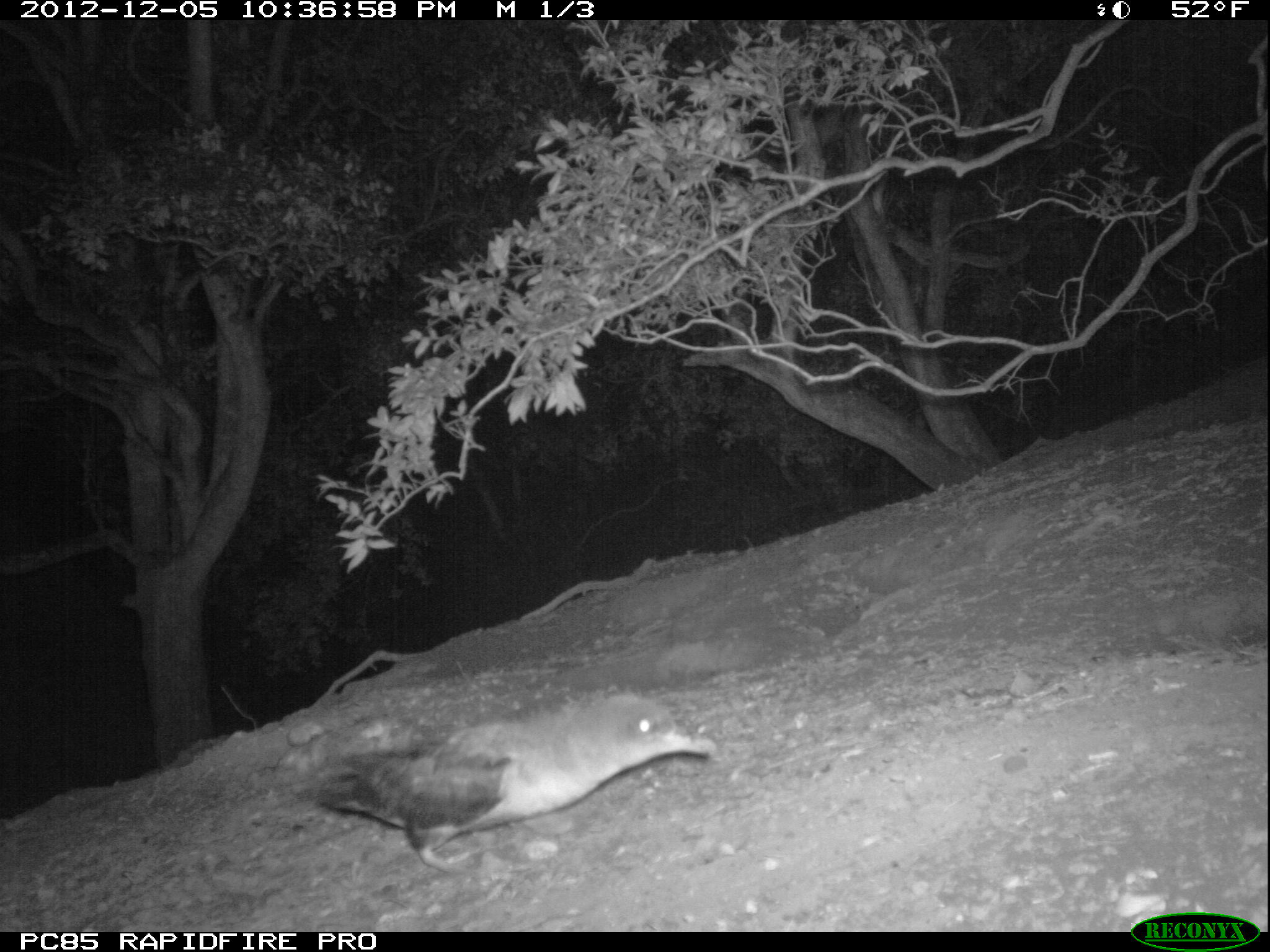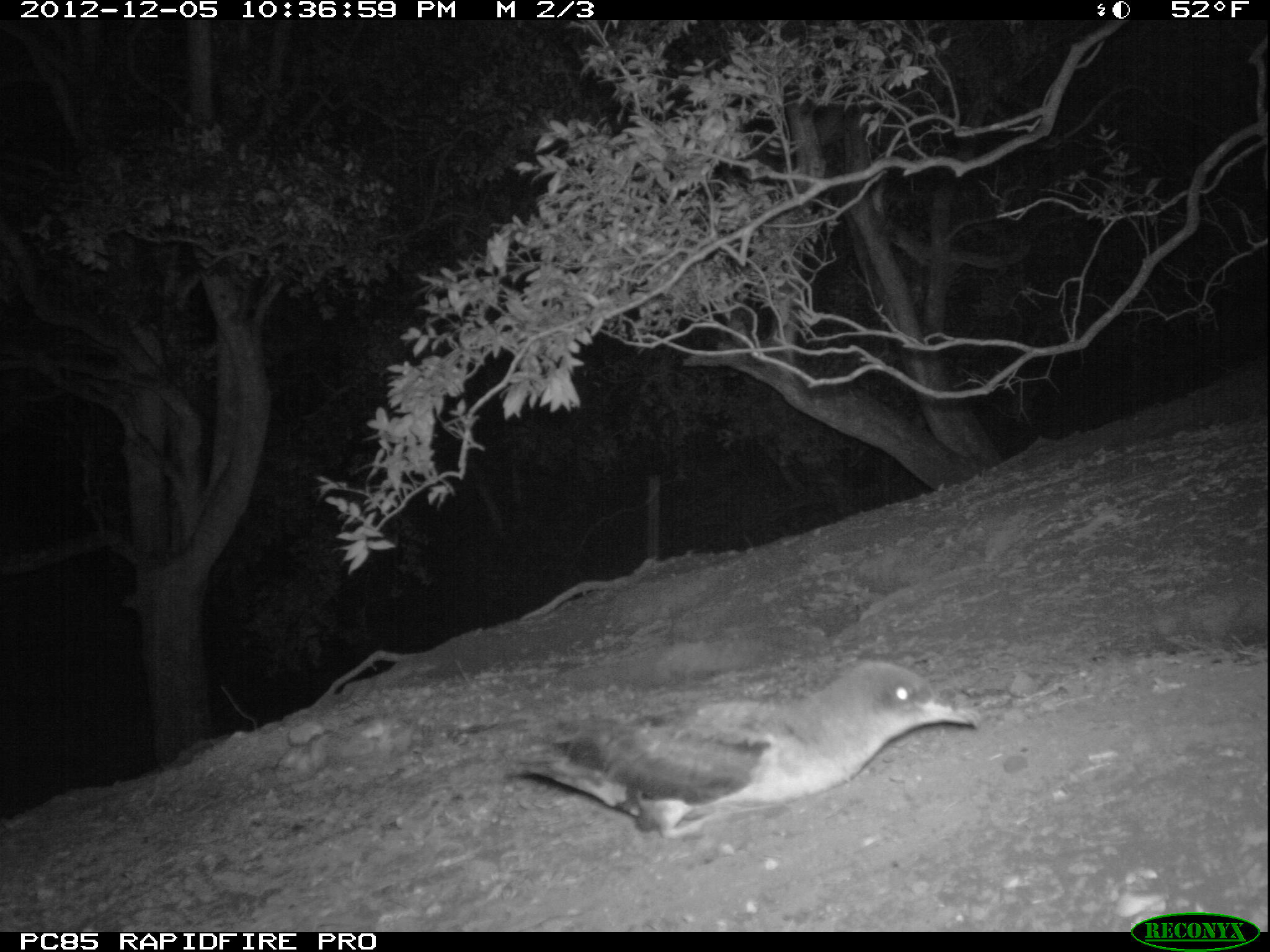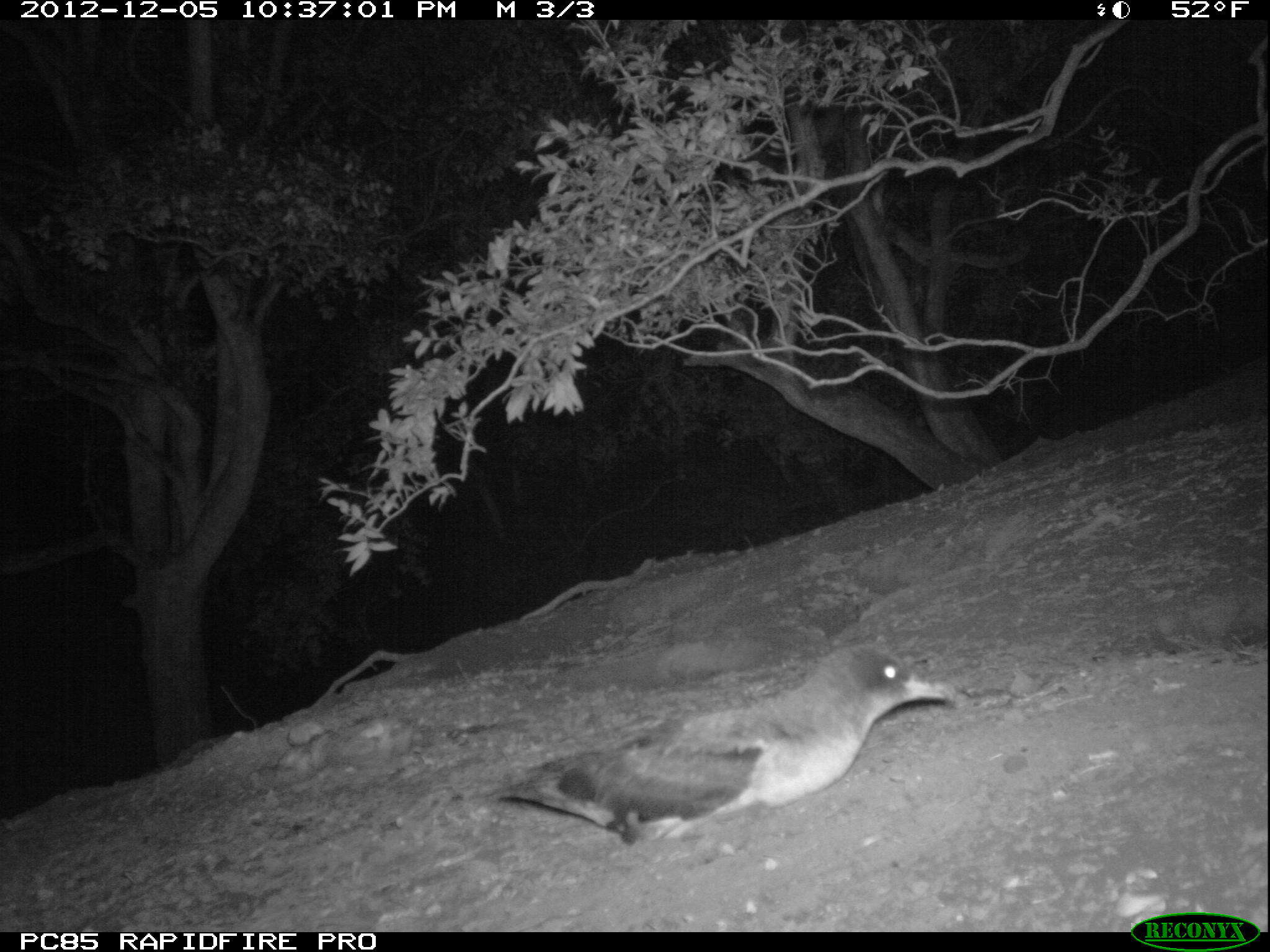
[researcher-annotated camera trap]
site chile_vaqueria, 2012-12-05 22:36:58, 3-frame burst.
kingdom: Animalia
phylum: Chordata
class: Aves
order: Procellariiformes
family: Procellariidae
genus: Calonectris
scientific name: Calonectris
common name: shearwater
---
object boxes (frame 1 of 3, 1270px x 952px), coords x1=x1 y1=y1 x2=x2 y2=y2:
shearwater: x1=290 y1=695 x2=714 y2=870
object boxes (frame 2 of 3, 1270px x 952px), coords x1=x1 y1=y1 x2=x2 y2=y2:
shearwater: x1=496 y1=662 x2=976 y2=847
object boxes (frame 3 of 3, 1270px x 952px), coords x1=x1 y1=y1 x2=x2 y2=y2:
shearwater: x1=478 y1=645 x2=957 y2=852